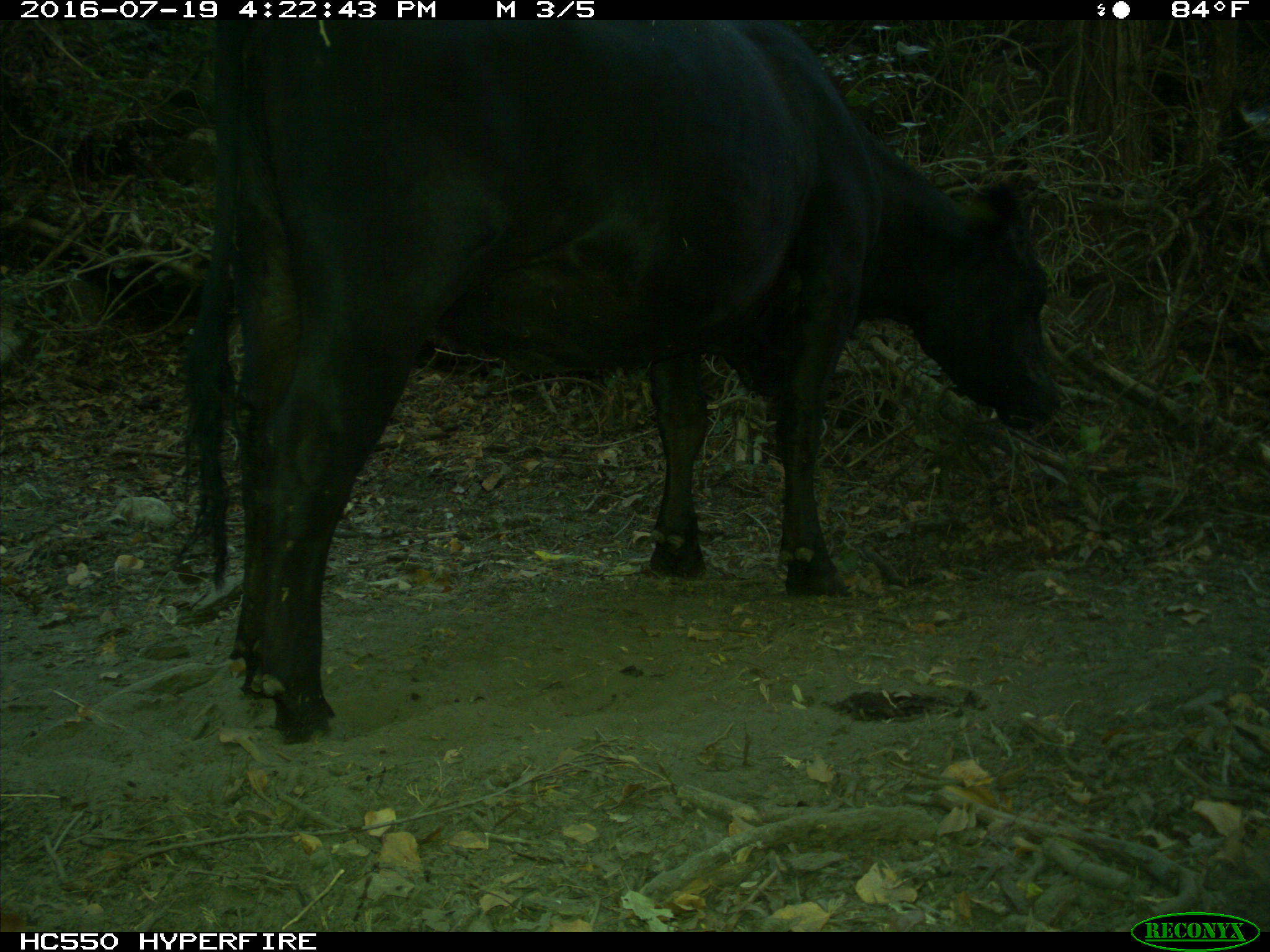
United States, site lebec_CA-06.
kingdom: Animalia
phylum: Chordata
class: Mammalia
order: Artiodactyla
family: Bovidae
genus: Bos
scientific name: Bos taurus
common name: domestic cow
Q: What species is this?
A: Bos taurus (domestic cow).